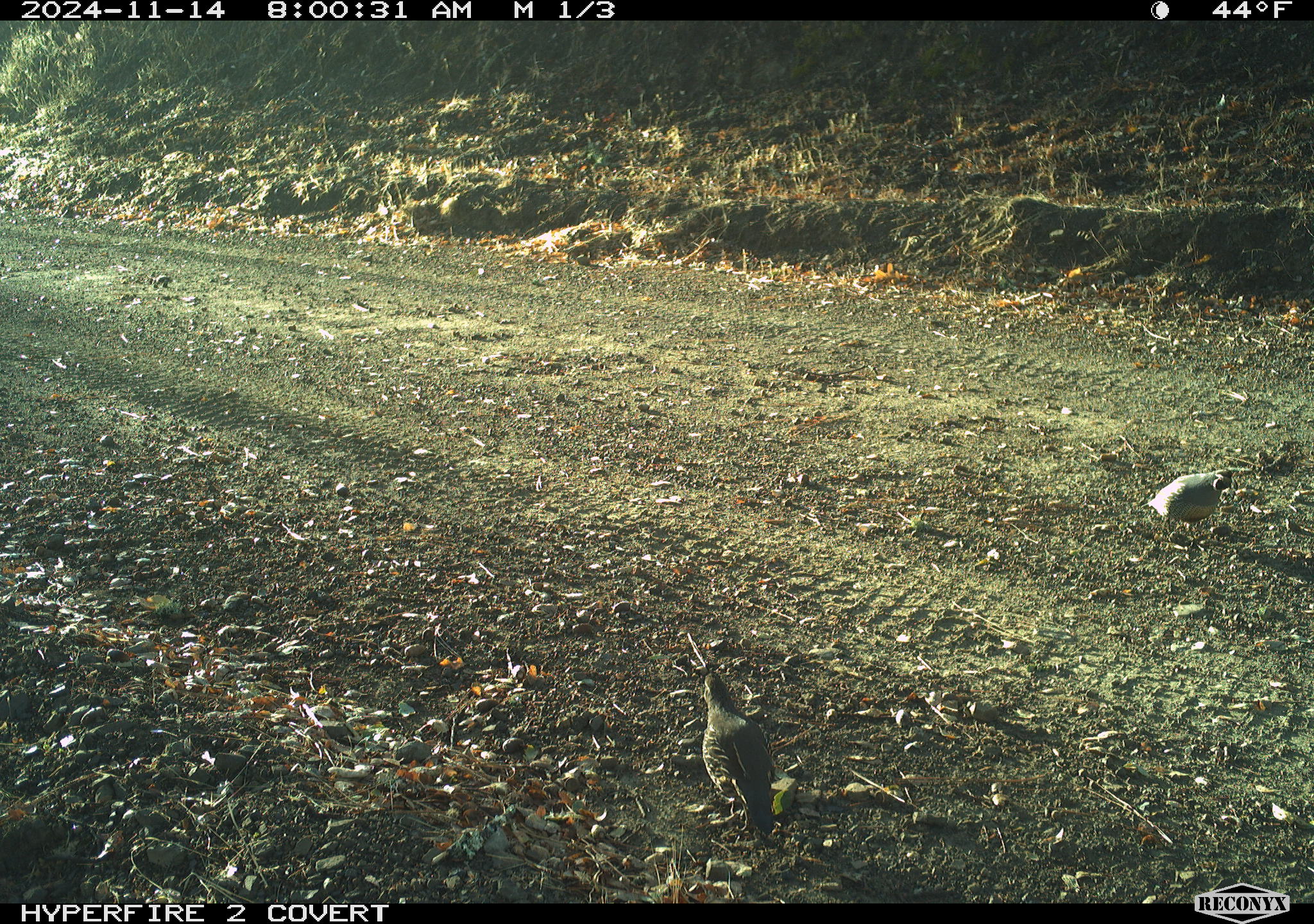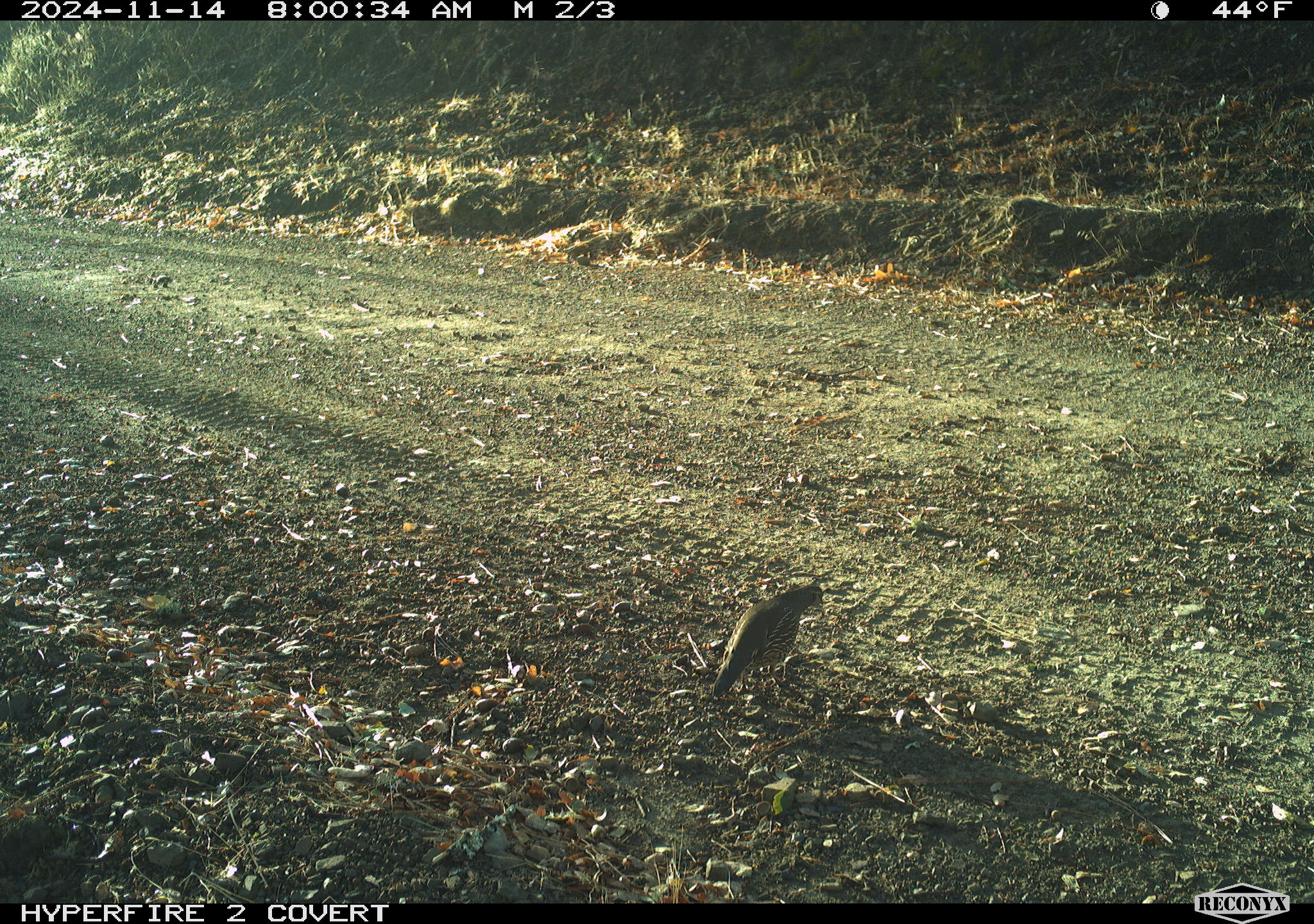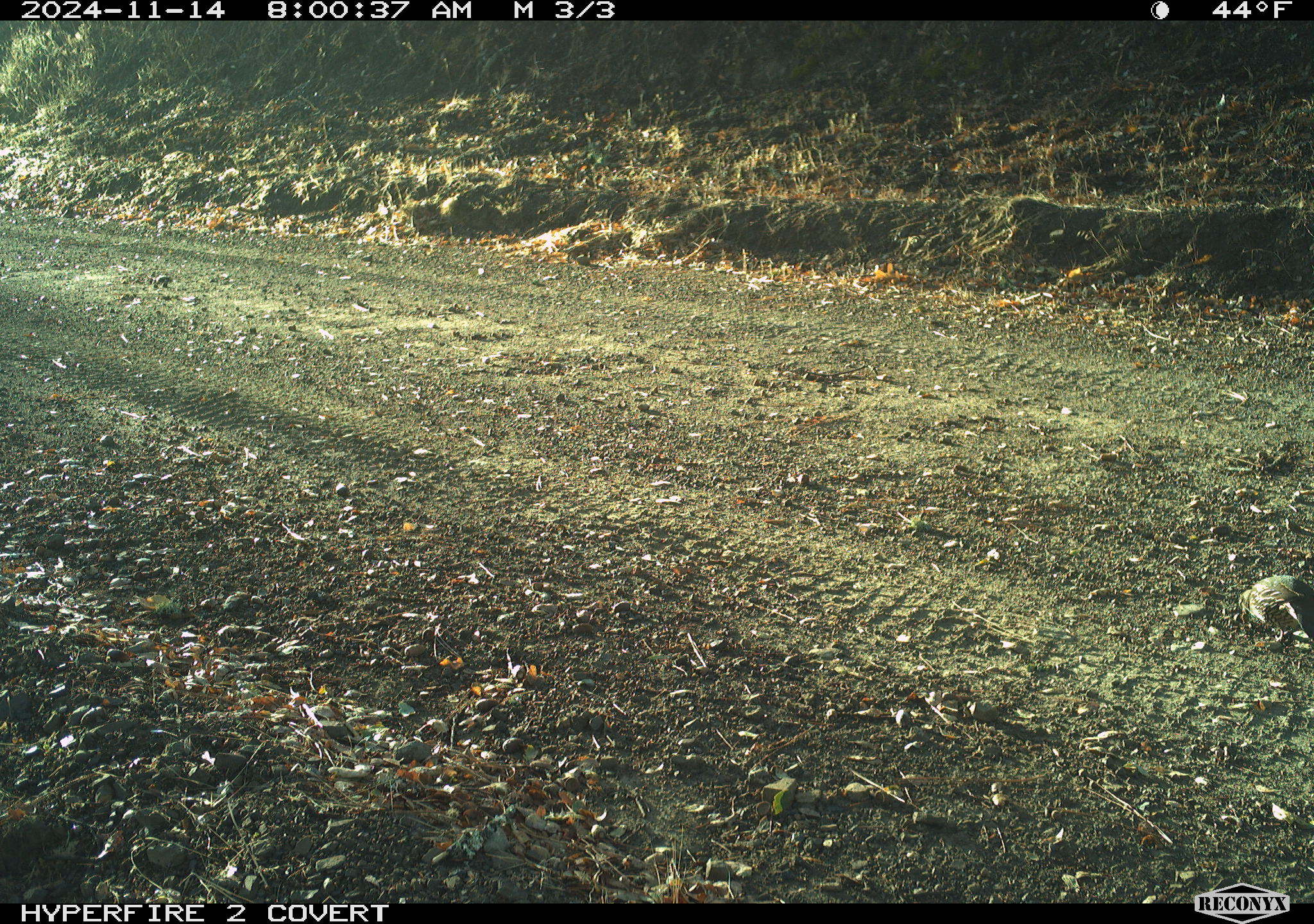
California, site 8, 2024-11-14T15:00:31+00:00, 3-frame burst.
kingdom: Animalia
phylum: Chordata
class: Aves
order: Galliformes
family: Odontophoridae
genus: Callipepla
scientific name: Callipepla californica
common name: california quail